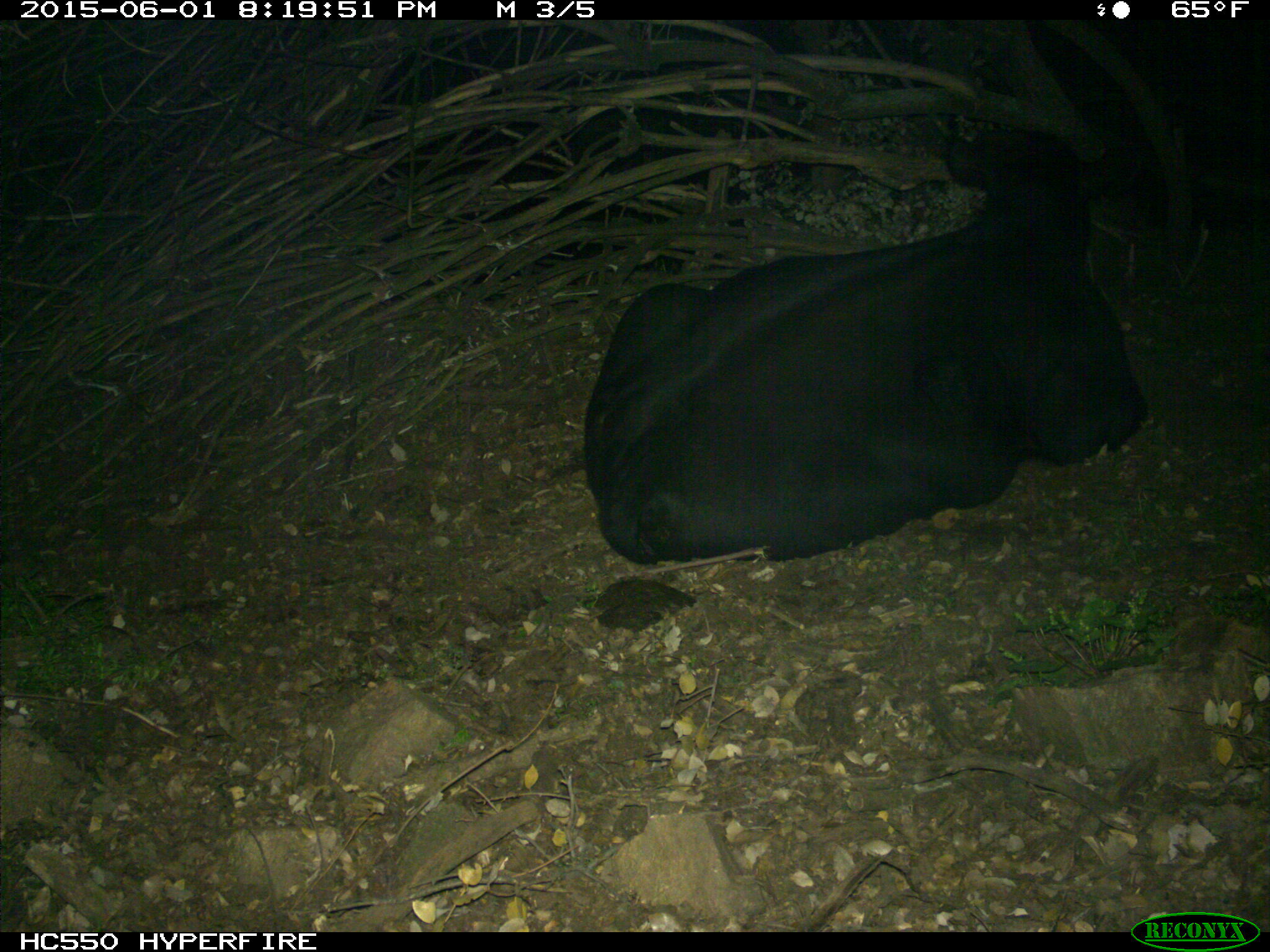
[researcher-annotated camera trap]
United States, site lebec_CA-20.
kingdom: Animalia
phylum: Chordata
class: Mammalia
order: Artiodactyla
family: Bovidae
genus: Bos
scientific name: Bos taurus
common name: domestic cow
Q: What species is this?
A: Bos taurus (domestic cow).